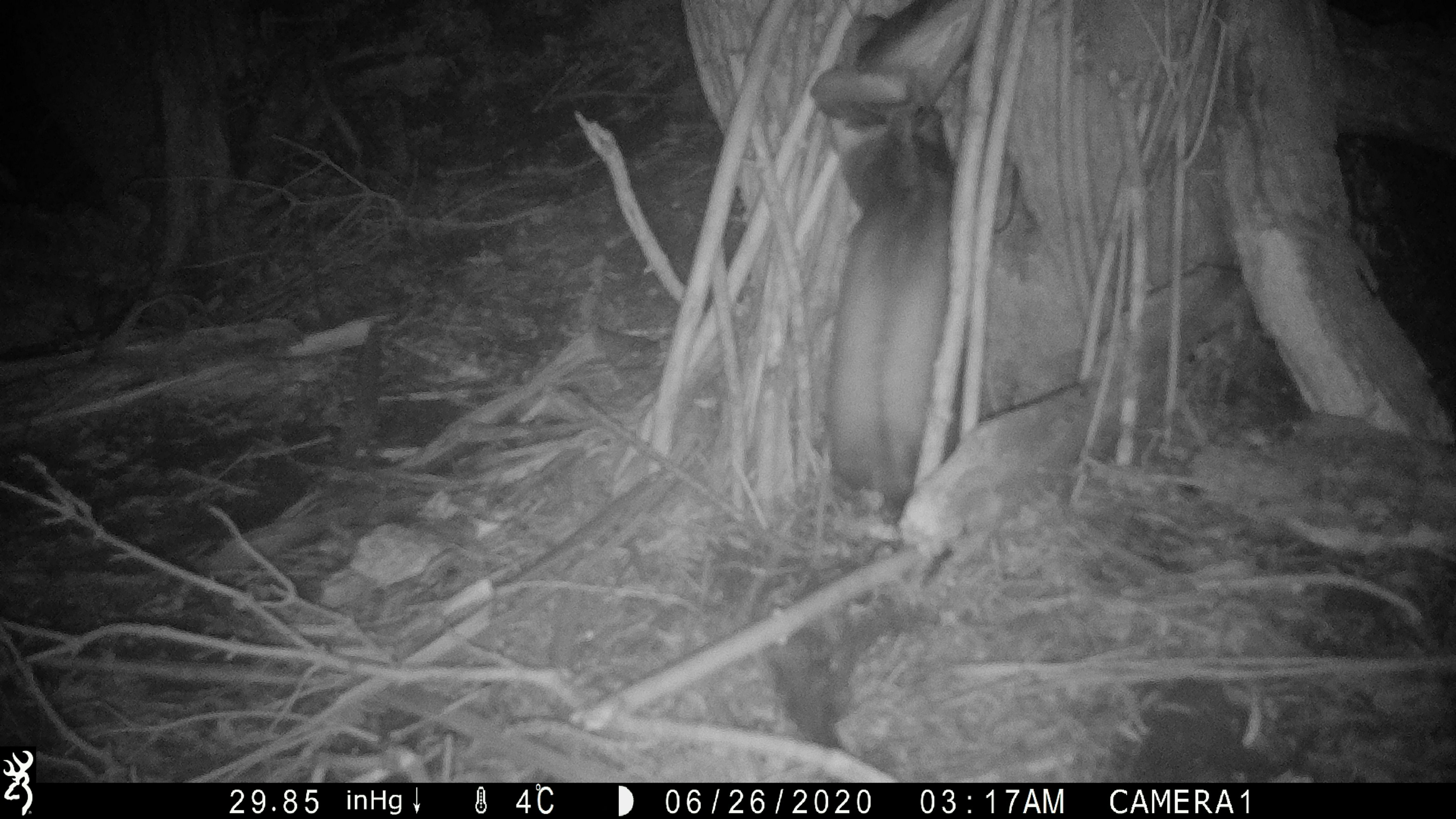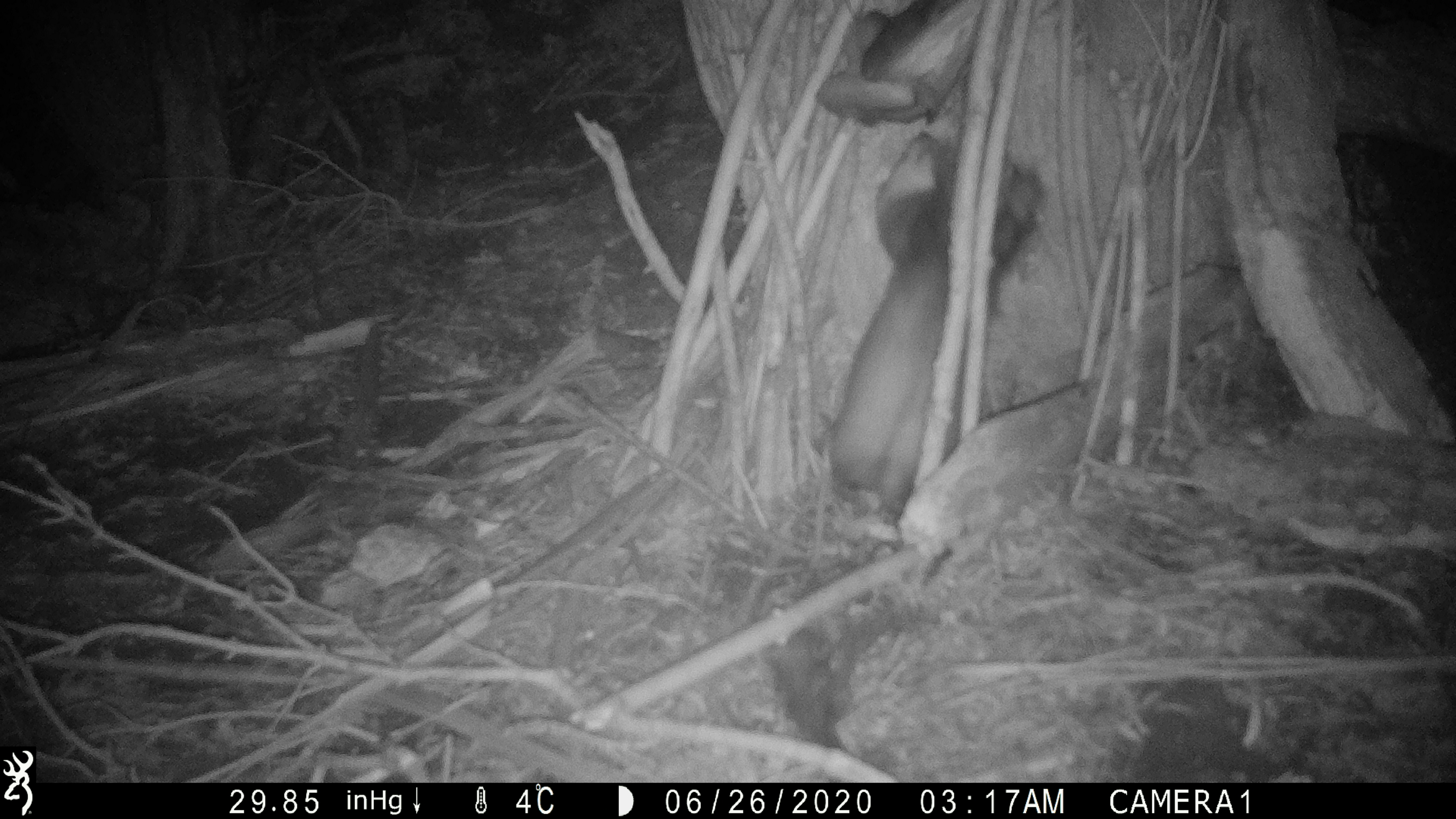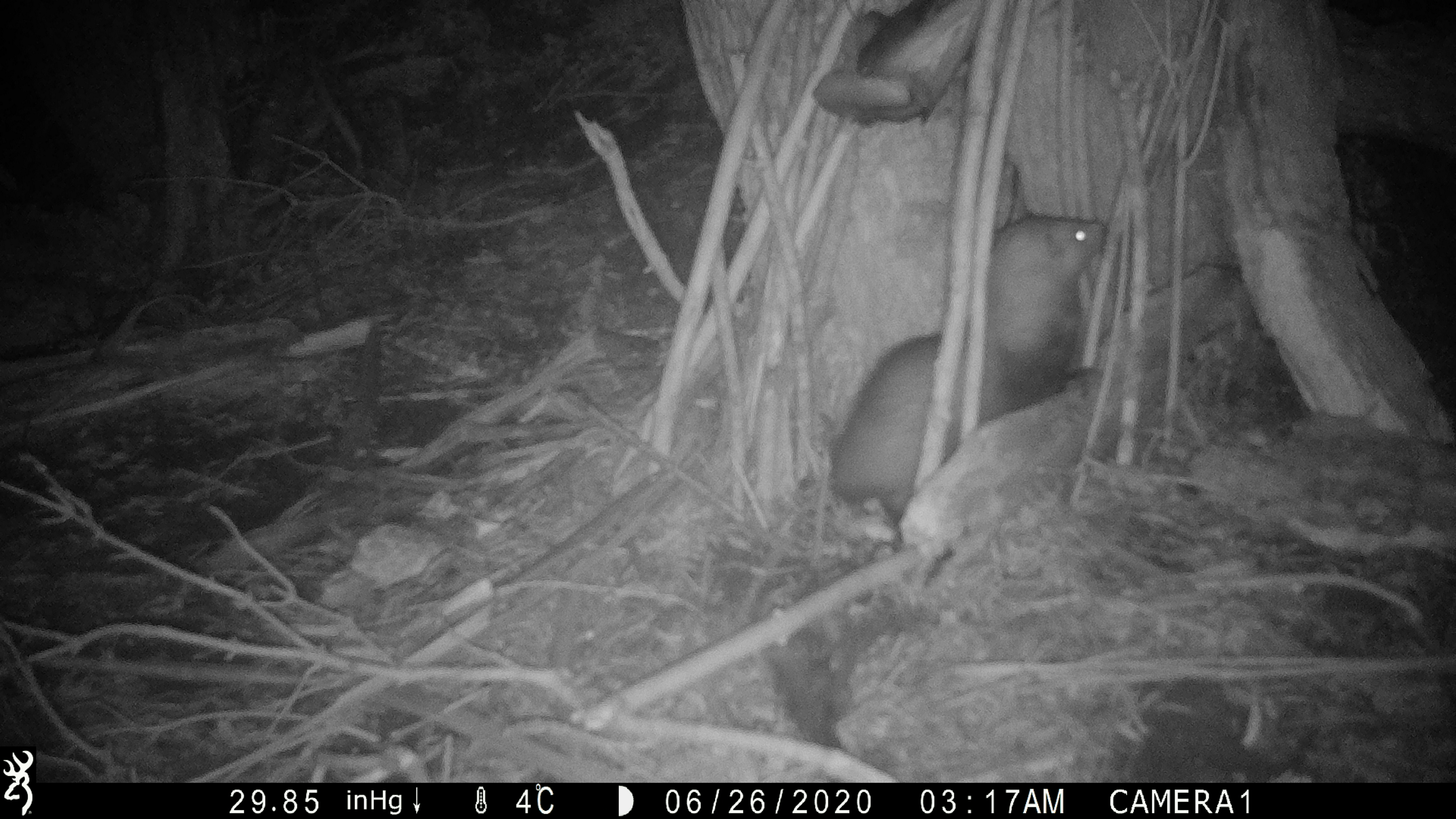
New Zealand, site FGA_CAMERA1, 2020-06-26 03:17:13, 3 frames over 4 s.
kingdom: Animalia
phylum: Chordata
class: Mammalia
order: Carnivora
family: Mustelidae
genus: Mustela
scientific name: Mustela furo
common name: ferret